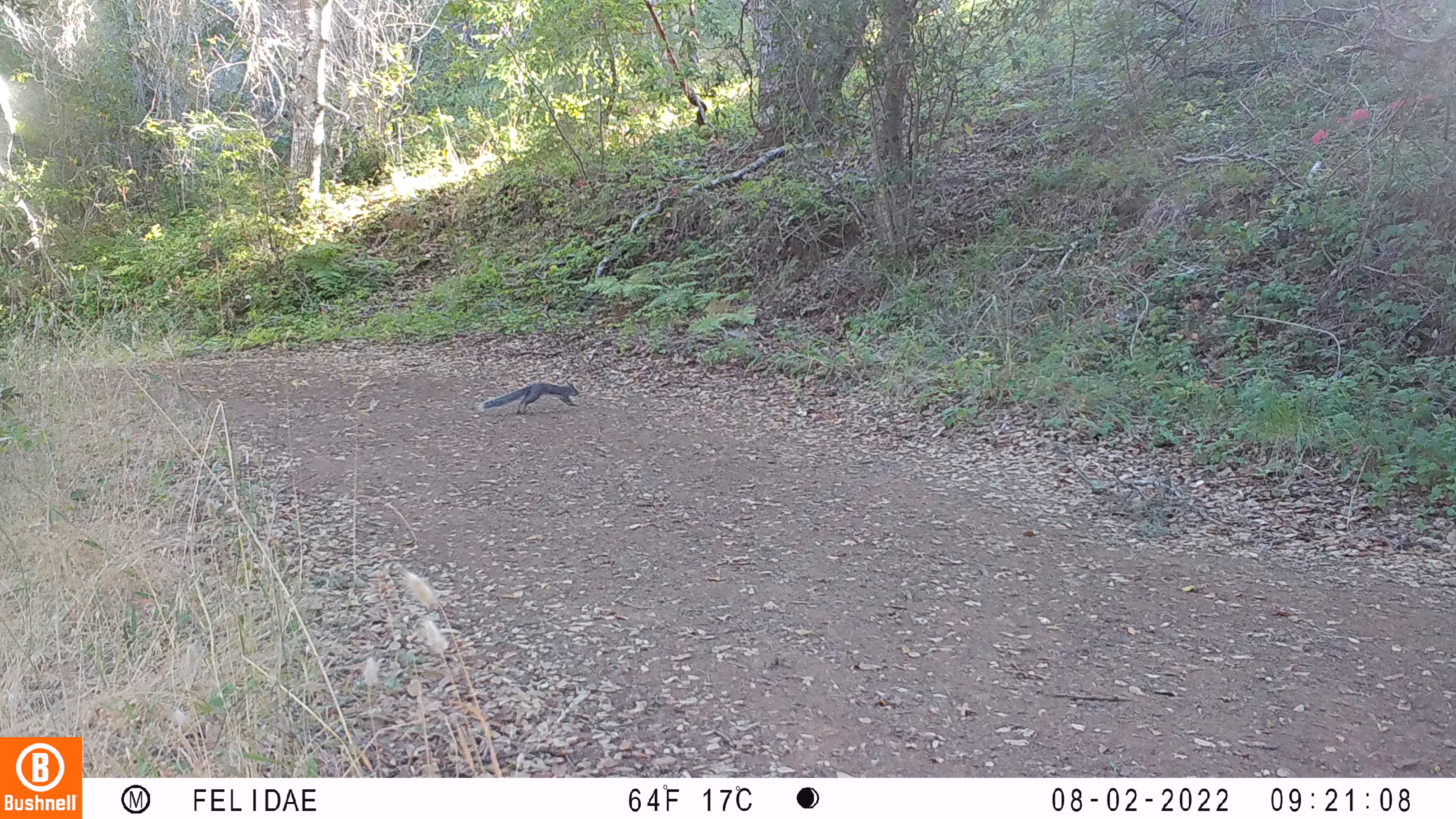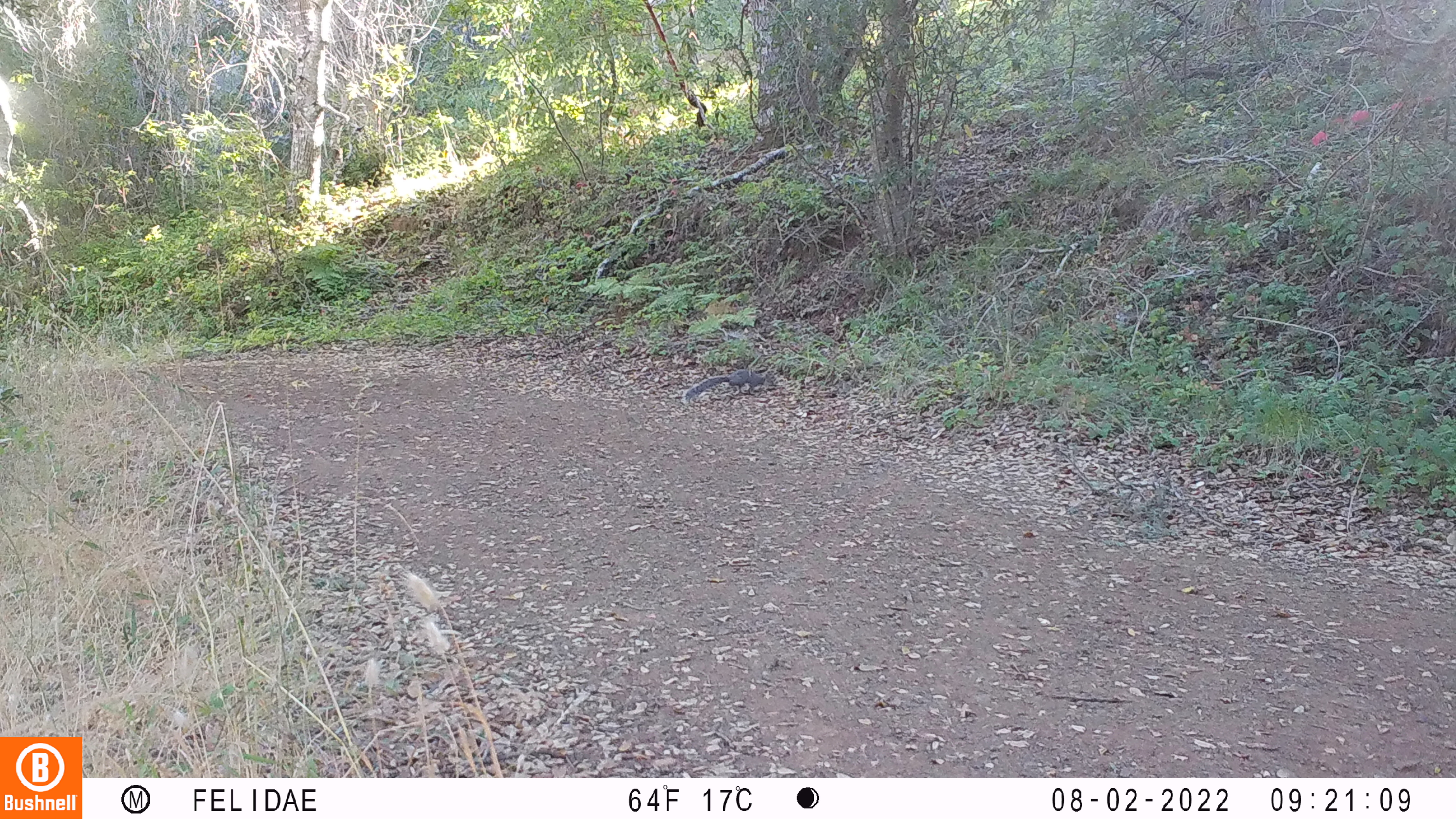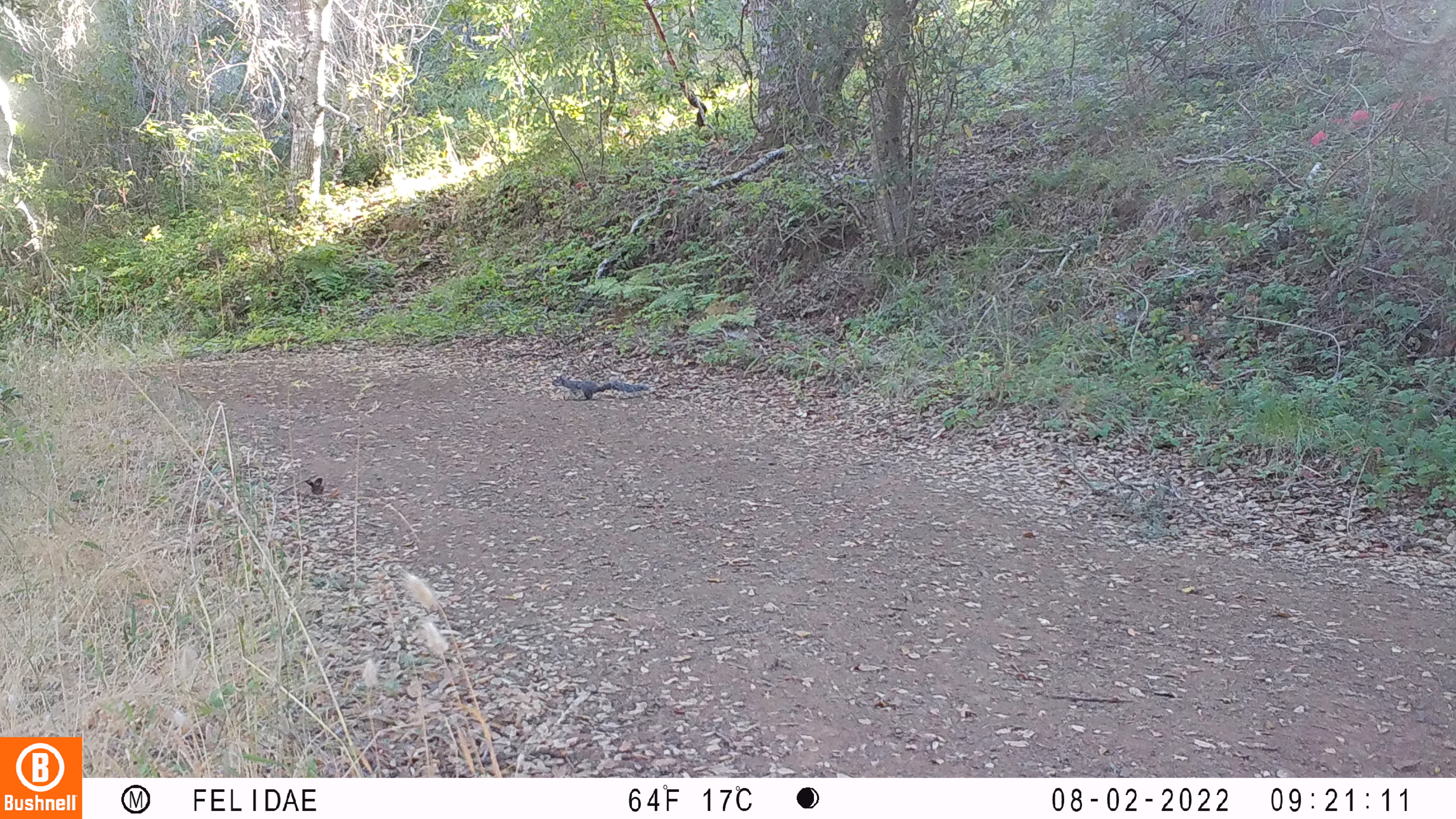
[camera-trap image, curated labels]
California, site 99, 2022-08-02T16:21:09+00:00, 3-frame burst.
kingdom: Animalia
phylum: Chordata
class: Mammalia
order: Rodentia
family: Sciuridae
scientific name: Sciuridae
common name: squirrel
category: unknown squirrel